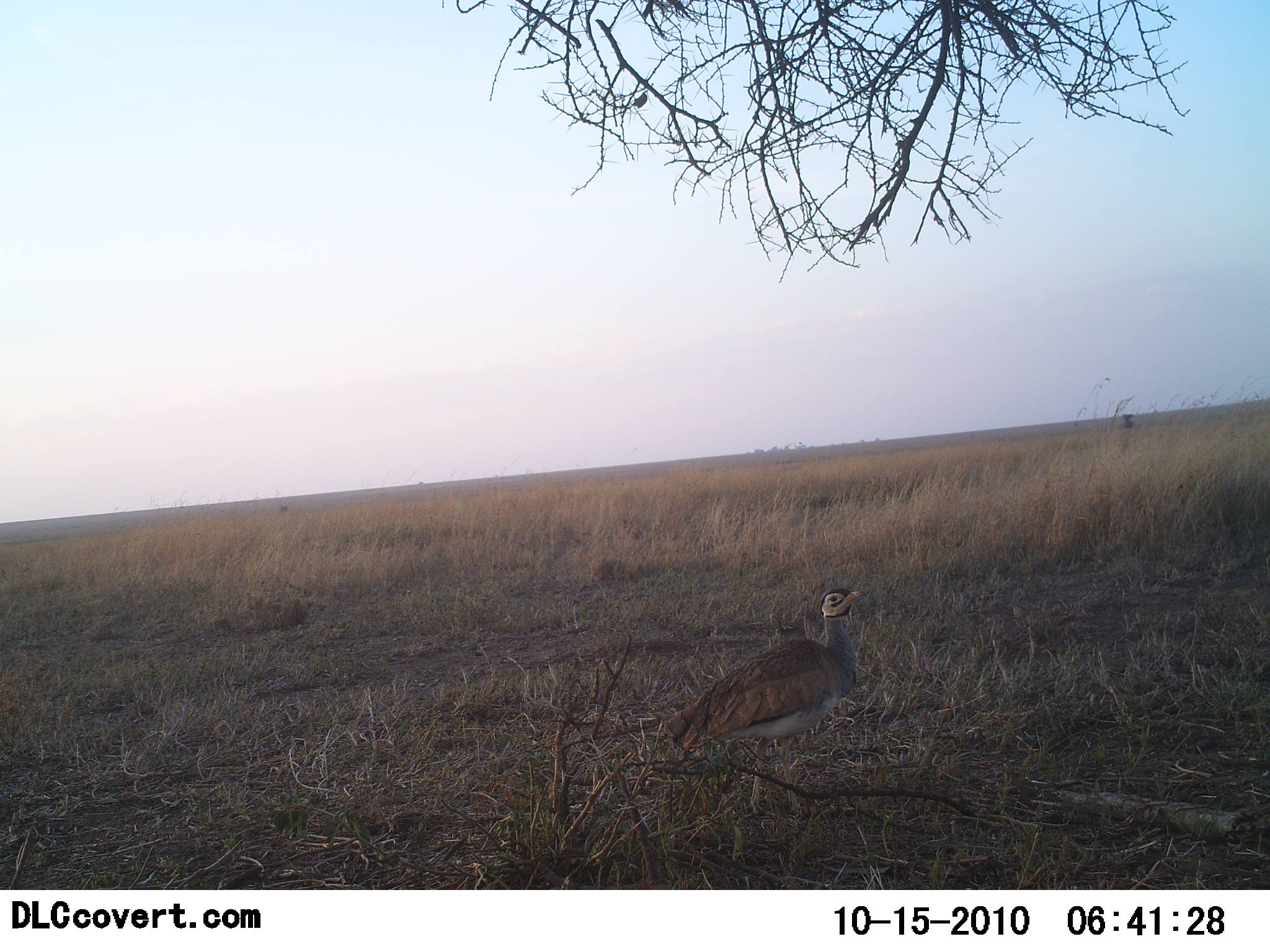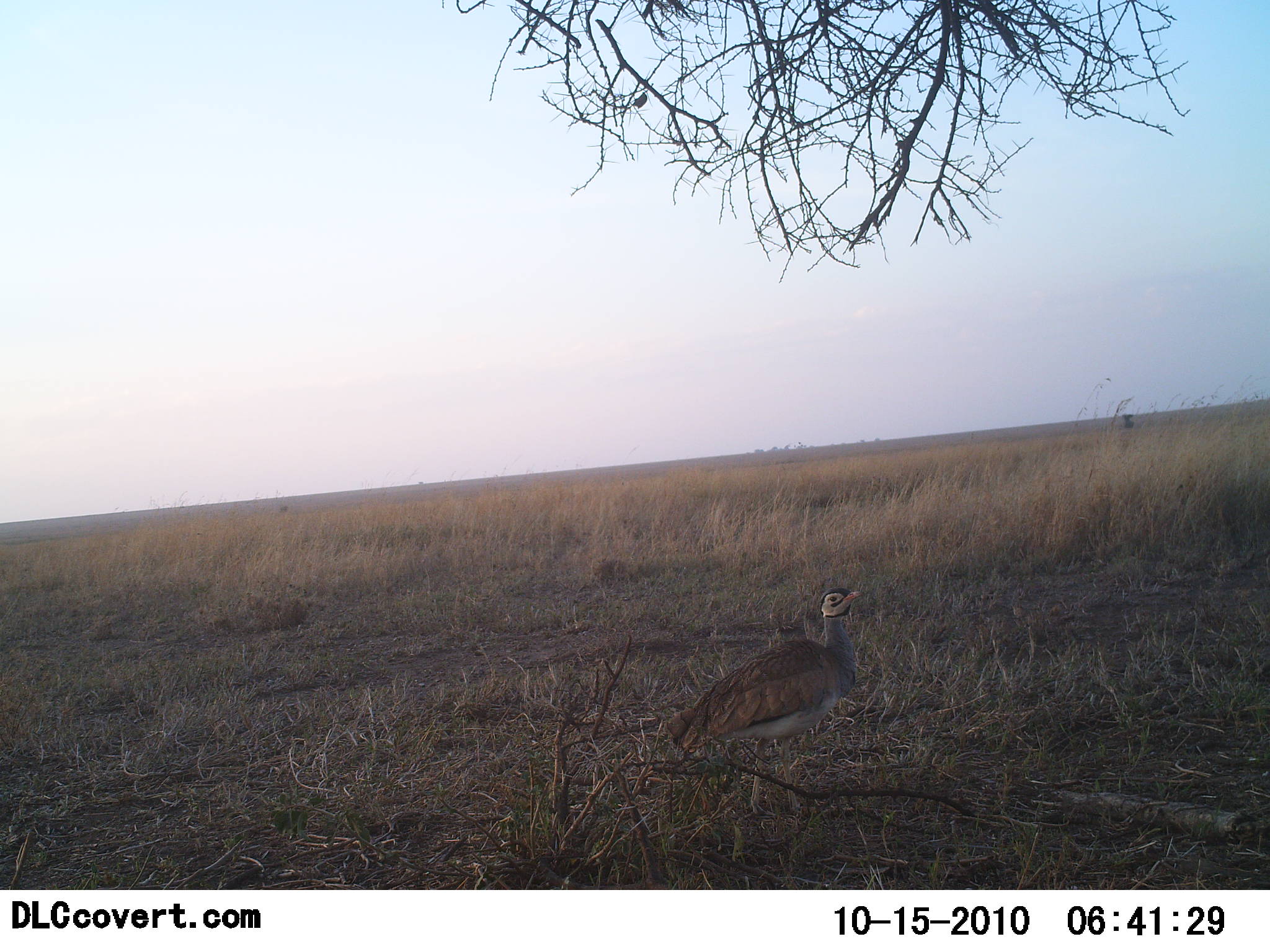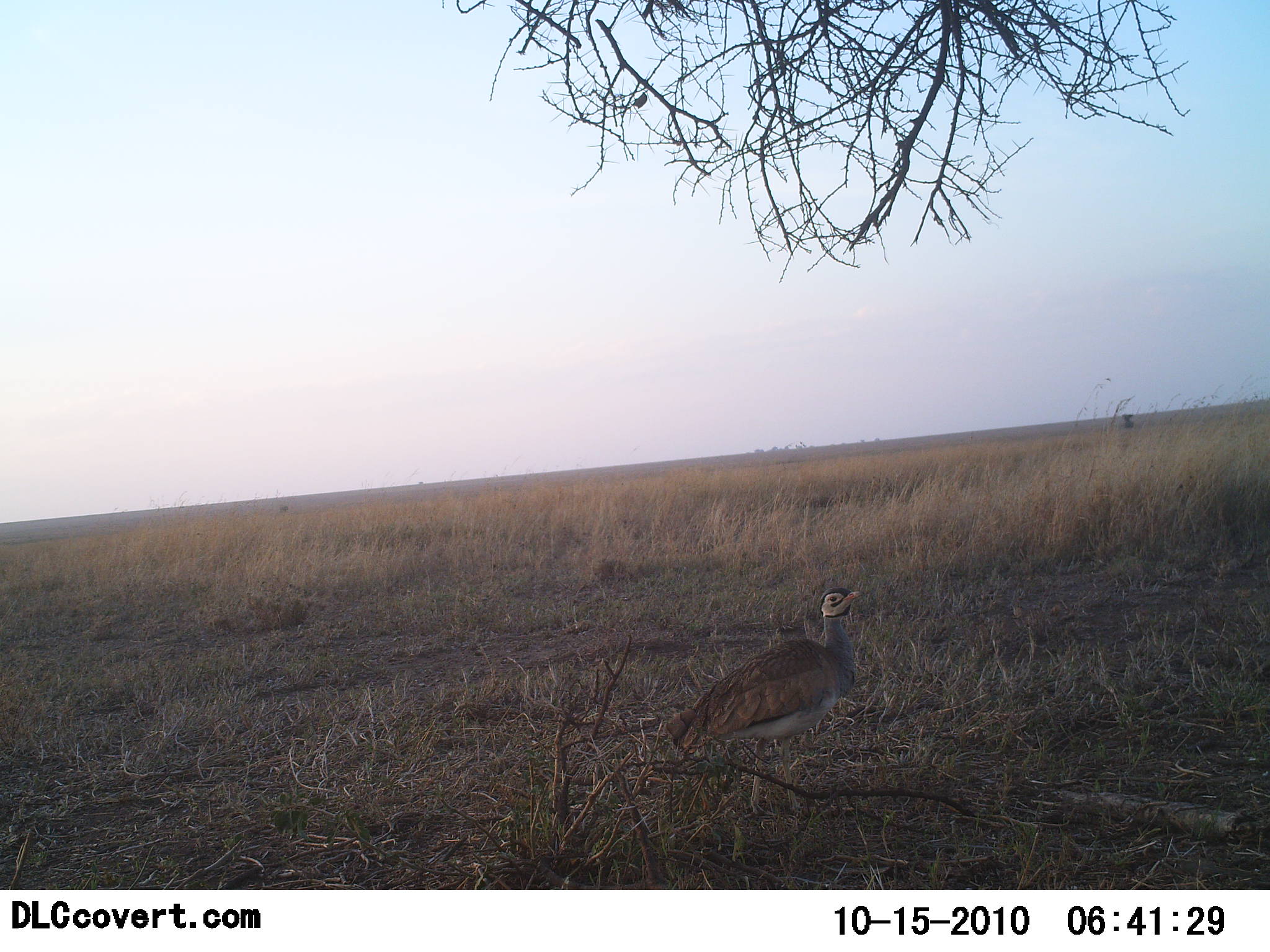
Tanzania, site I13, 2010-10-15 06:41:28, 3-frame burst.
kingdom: Animalia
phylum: Chordata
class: Aves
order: Otidiformes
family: Otididae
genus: Ardeotis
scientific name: Ardeotis kori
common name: kori bustard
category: koribustard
Koribustard (kori bustard) (Ardeotis kori), count 1. Behavior (volunteer vote fractions): standing 100%, resting 0%, moving 0%, interacting 0%. Young present (vote fraction): 0%. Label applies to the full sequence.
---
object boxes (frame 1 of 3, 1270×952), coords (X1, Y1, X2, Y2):
animal: (660, 587, 868, 818)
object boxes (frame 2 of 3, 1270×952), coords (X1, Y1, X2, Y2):
animal: (660, 587, 868, 821)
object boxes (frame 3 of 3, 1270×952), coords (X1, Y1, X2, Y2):
animal: (660, 587, 868, 820)